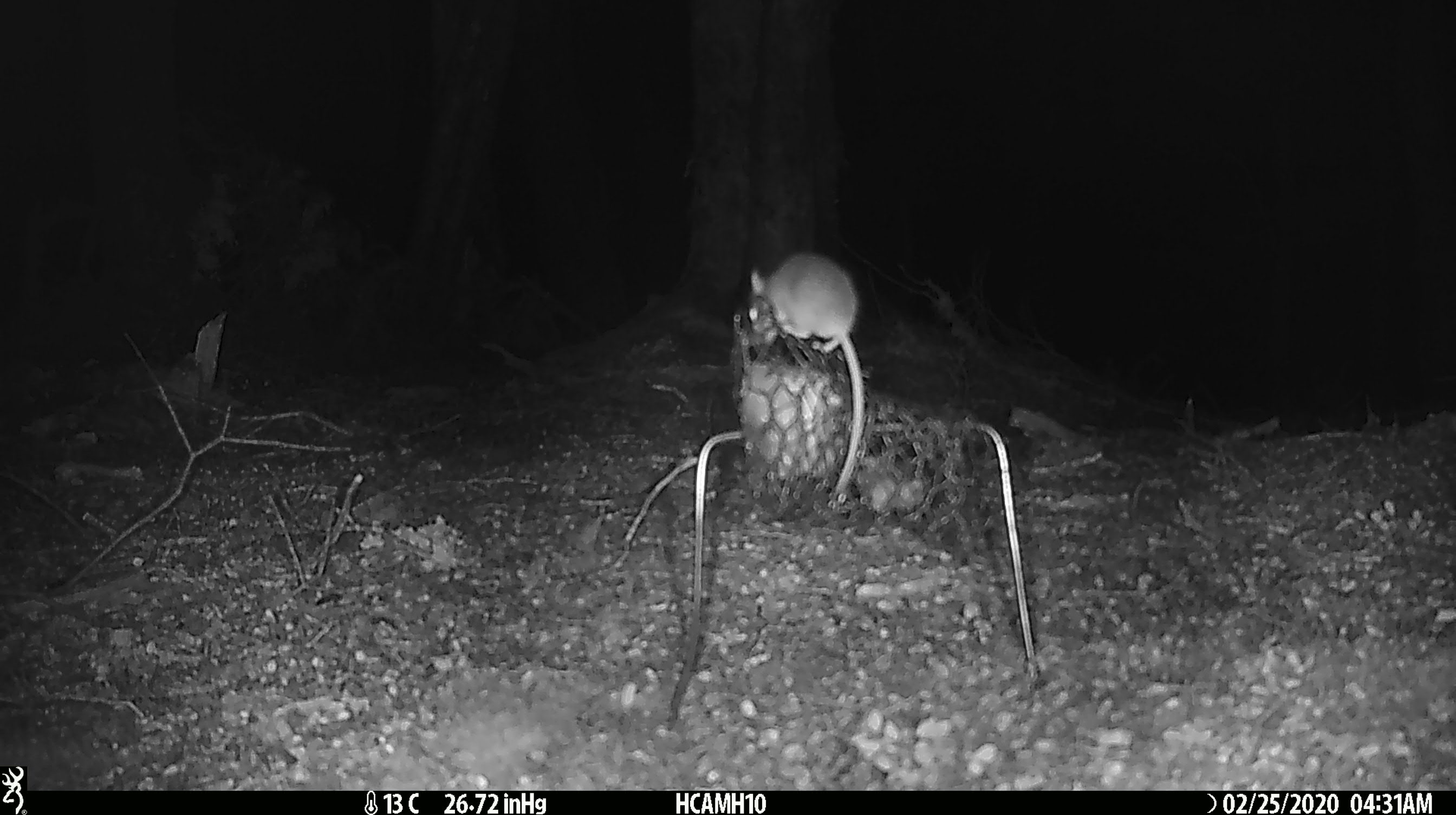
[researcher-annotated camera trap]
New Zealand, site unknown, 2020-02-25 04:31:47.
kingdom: Animalia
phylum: Chordata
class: Mammalia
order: Rodentia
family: Muridae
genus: Mus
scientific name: Mus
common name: mouse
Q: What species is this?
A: Mouse (Mus).